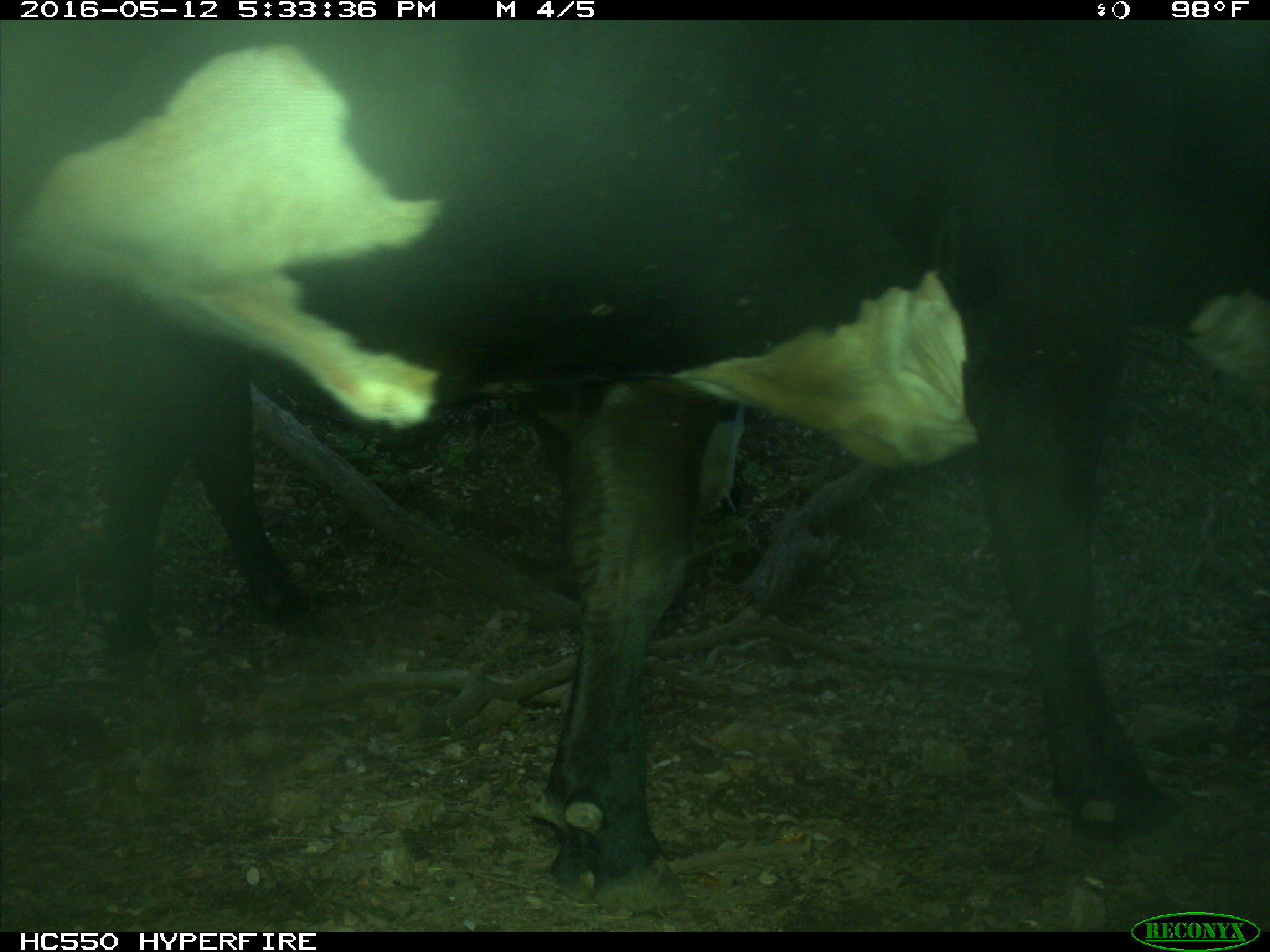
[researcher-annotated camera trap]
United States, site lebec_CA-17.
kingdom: Animalia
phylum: Chordata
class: Mammalia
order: Artiodactyla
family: Bovidae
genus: Bos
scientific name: Bos taurus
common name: domestic cow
Bos taurus (domestic cow).